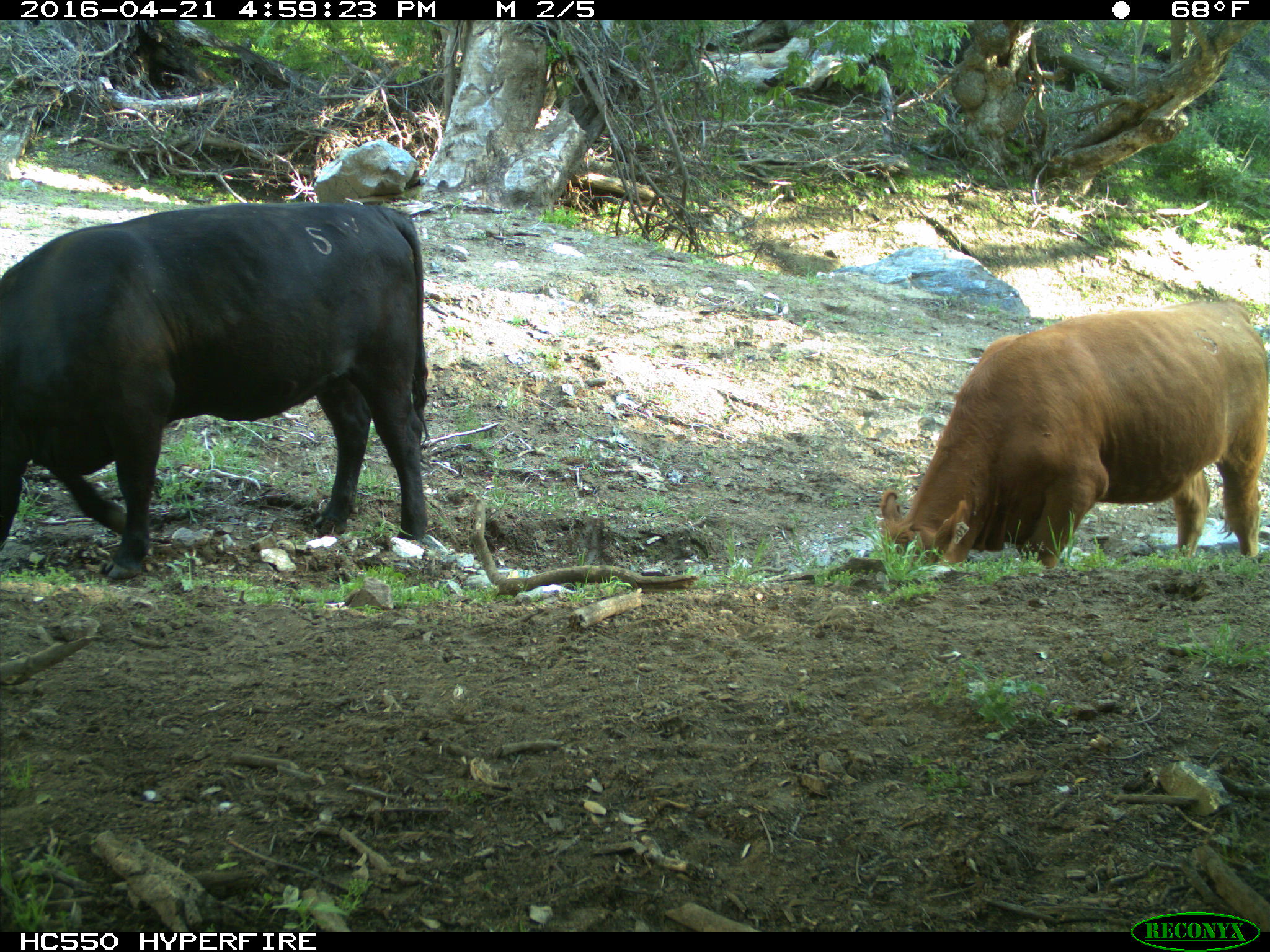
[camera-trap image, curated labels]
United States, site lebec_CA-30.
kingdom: Animalia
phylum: Chordata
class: Mammalia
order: Artiodactyla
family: Bovidae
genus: Bos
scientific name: Bos taurus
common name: domestic cow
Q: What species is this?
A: Bos taurus (domestic cow).